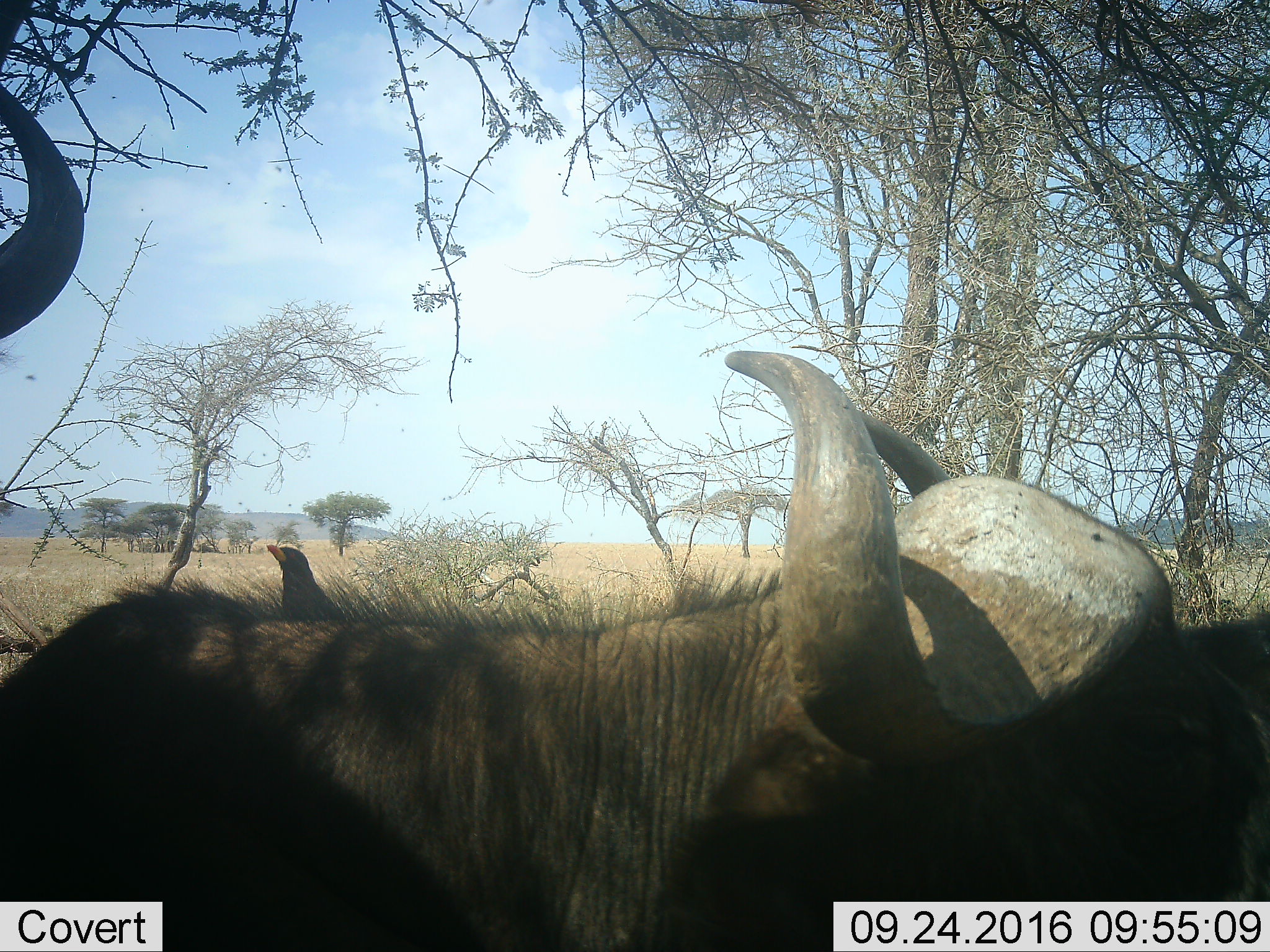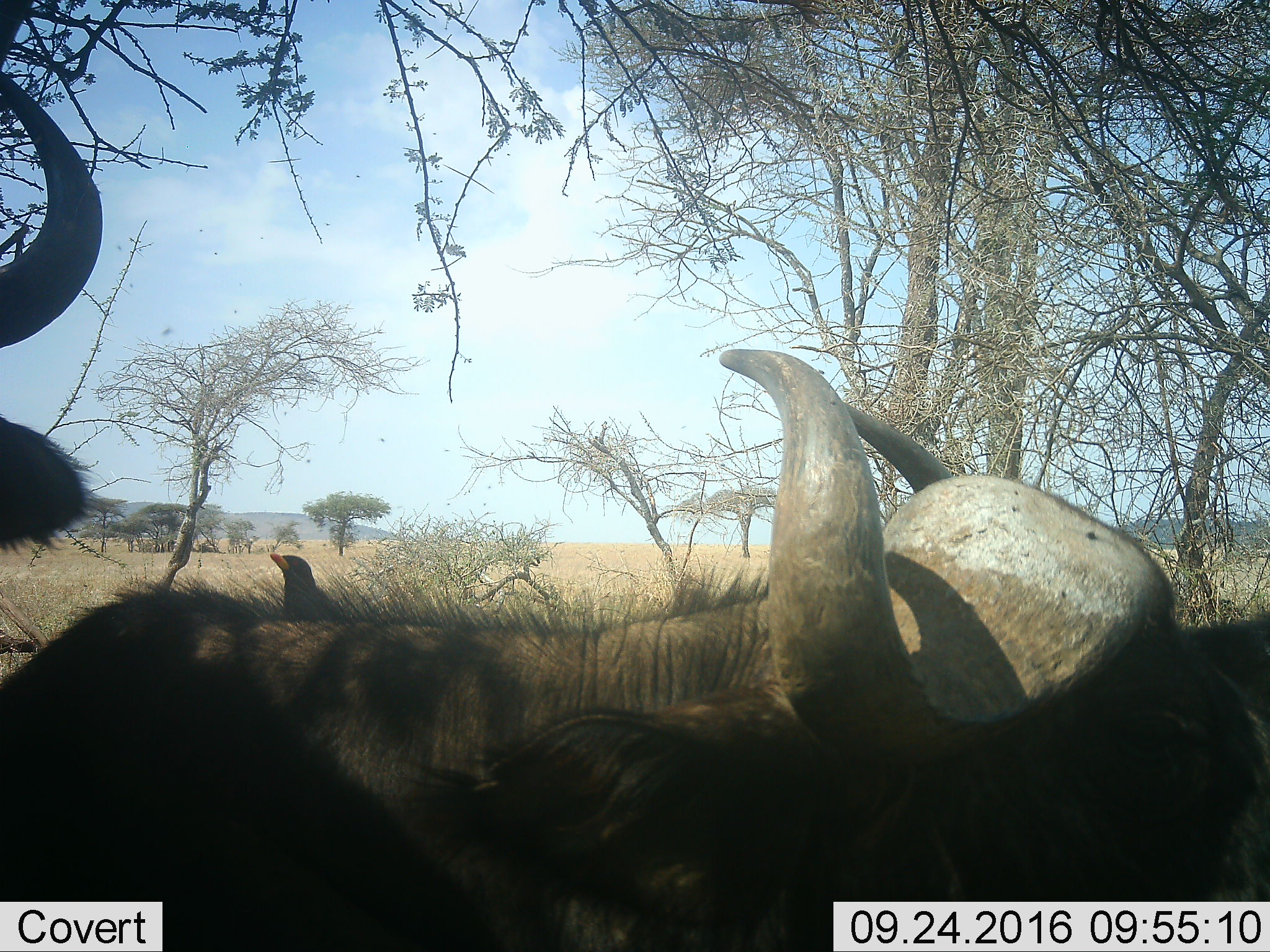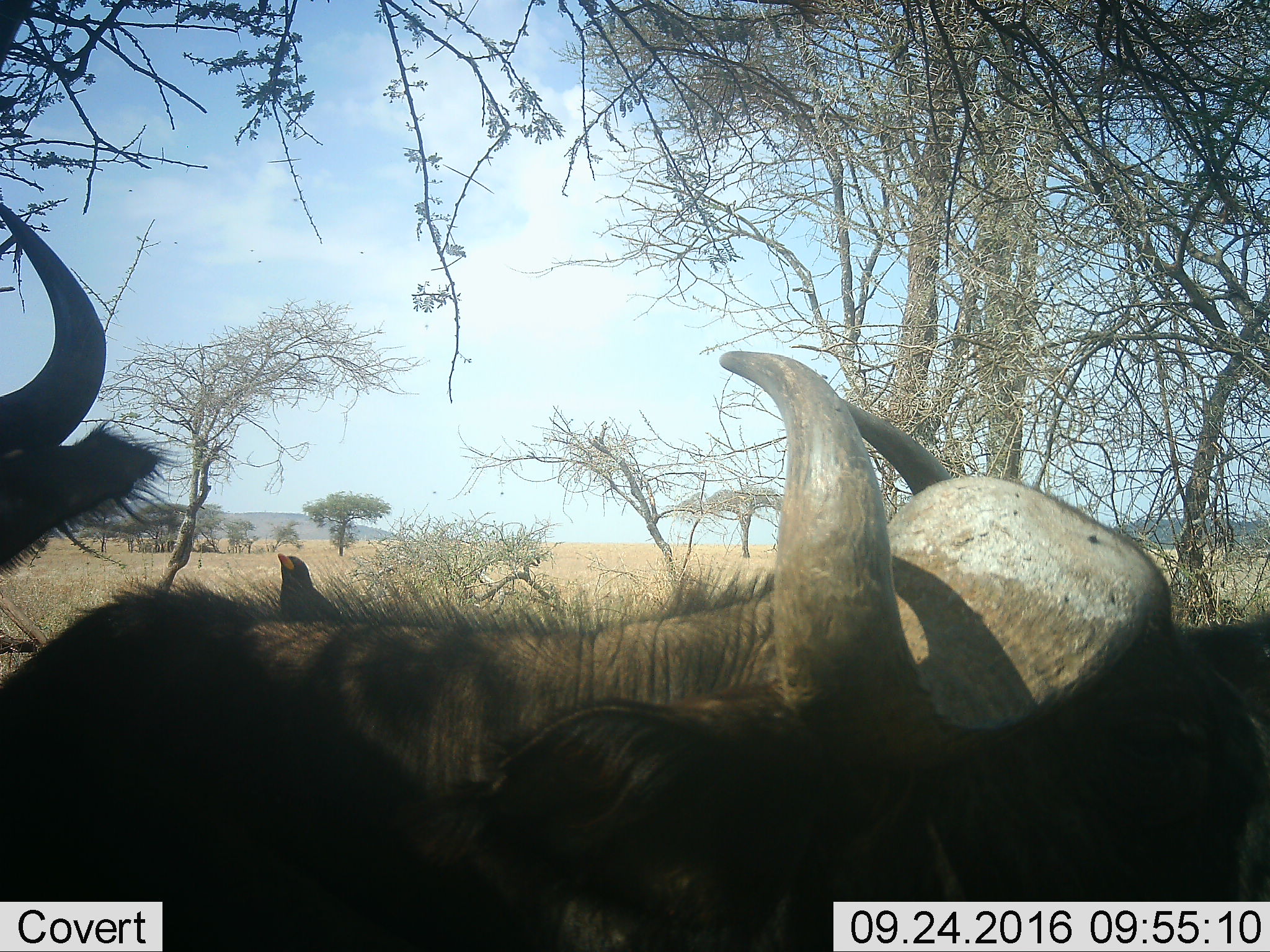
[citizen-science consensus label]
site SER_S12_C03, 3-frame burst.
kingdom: Animalia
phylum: Chordata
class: Mammalia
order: Artiodactyla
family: Bovidae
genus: Syncerus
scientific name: Syncerus caffer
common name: african buffalo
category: buffalo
Buffalo (african buffalo) (Syncerus caffer), count 2. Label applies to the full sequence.